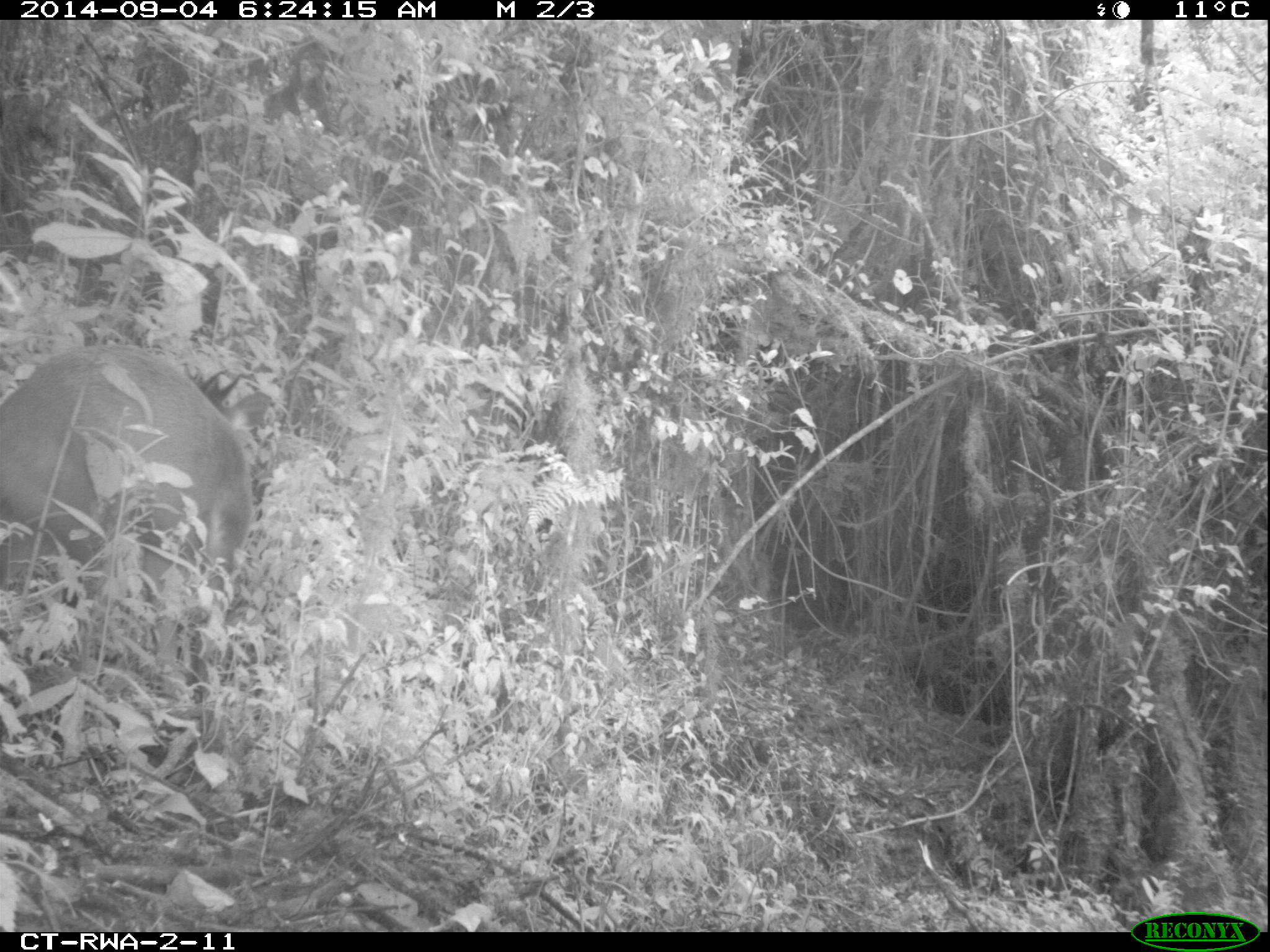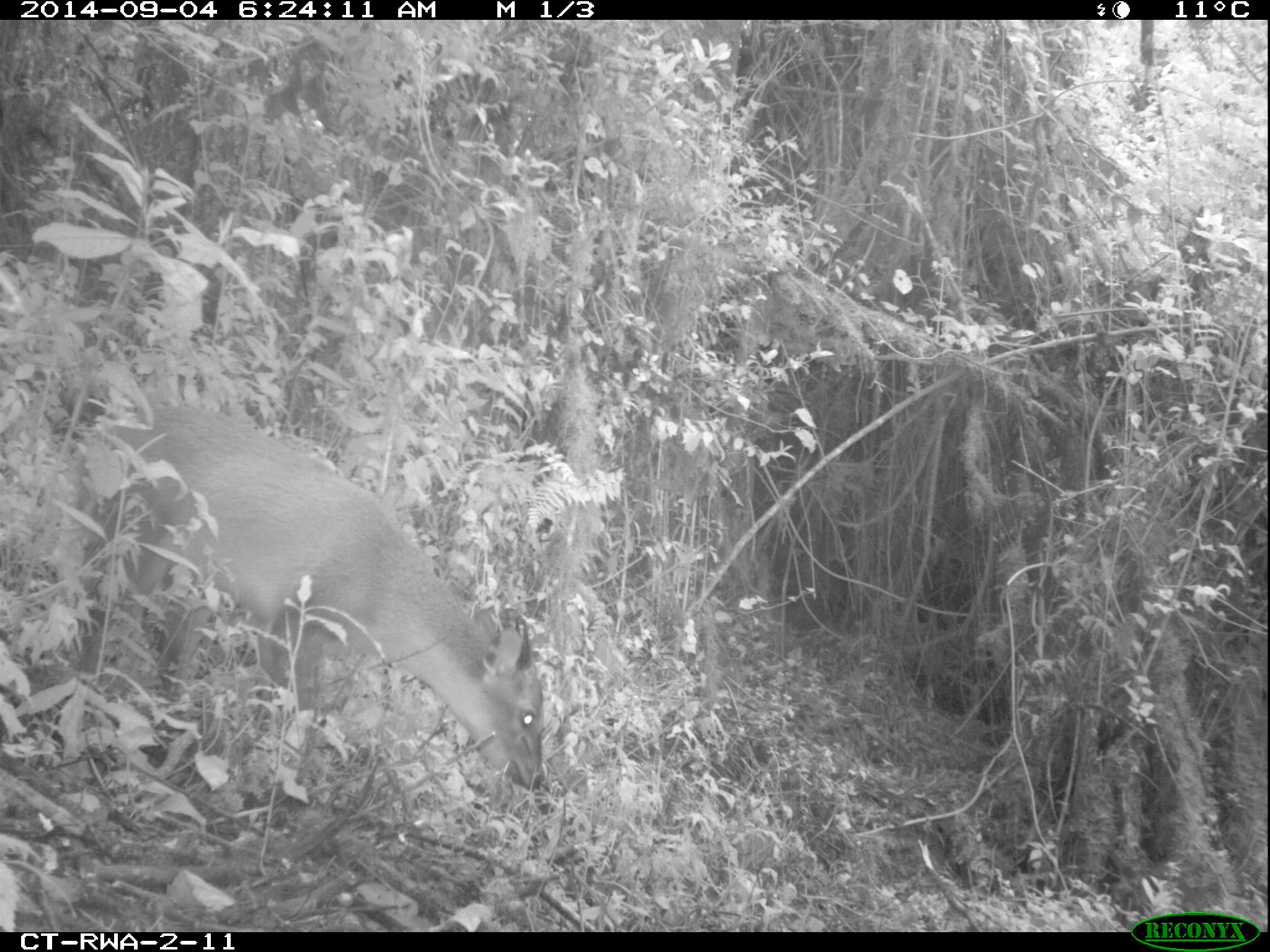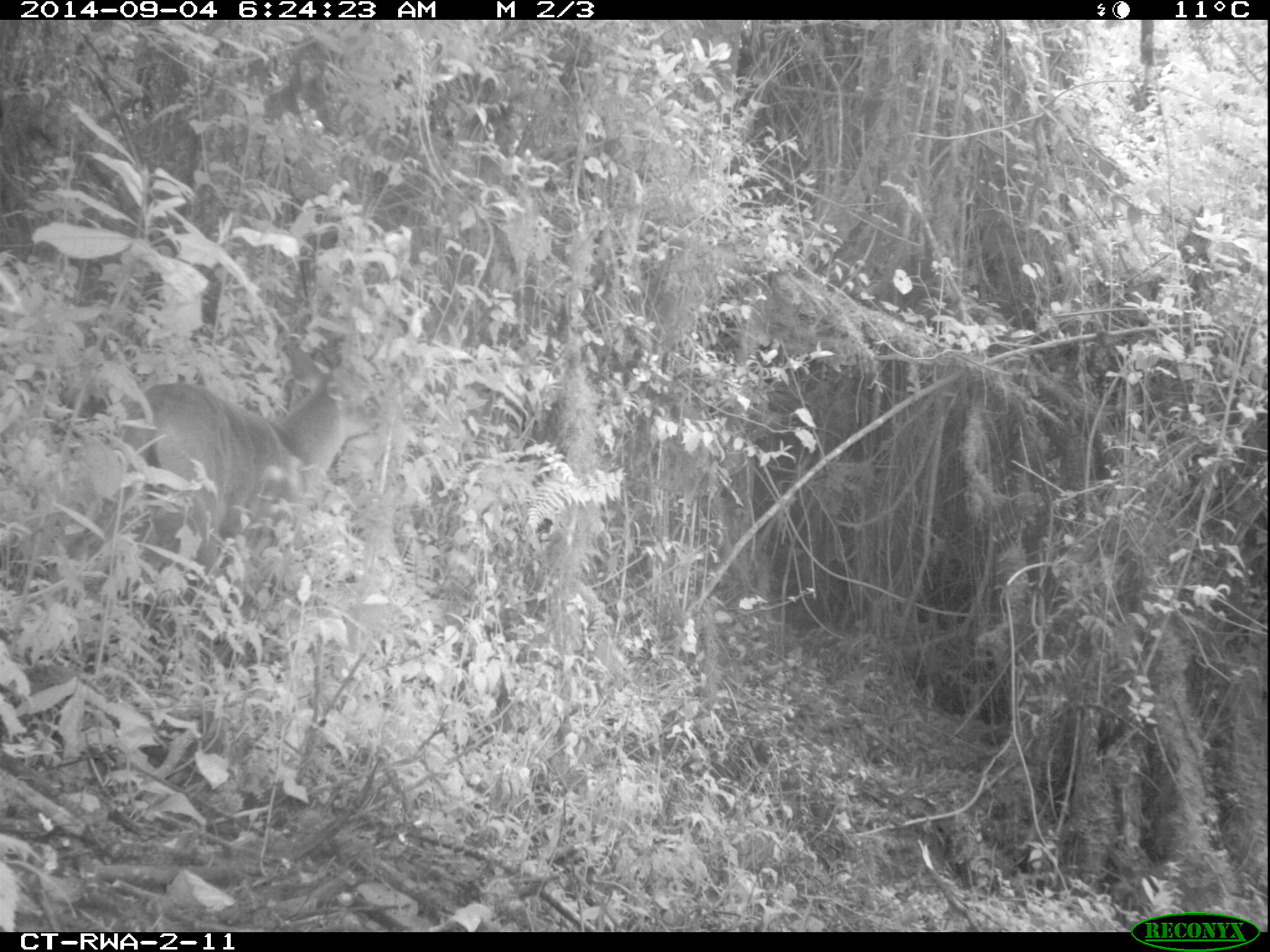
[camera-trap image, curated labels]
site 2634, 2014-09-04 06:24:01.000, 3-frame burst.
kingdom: Animalia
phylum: Chordata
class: Mammalia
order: Artiodactyla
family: Bovidae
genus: Cephalophus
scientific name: Cephalophus nigrifrons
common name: black-fronted duiker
Cephalophus nigrifrons (black-fronted duiker), count 1.